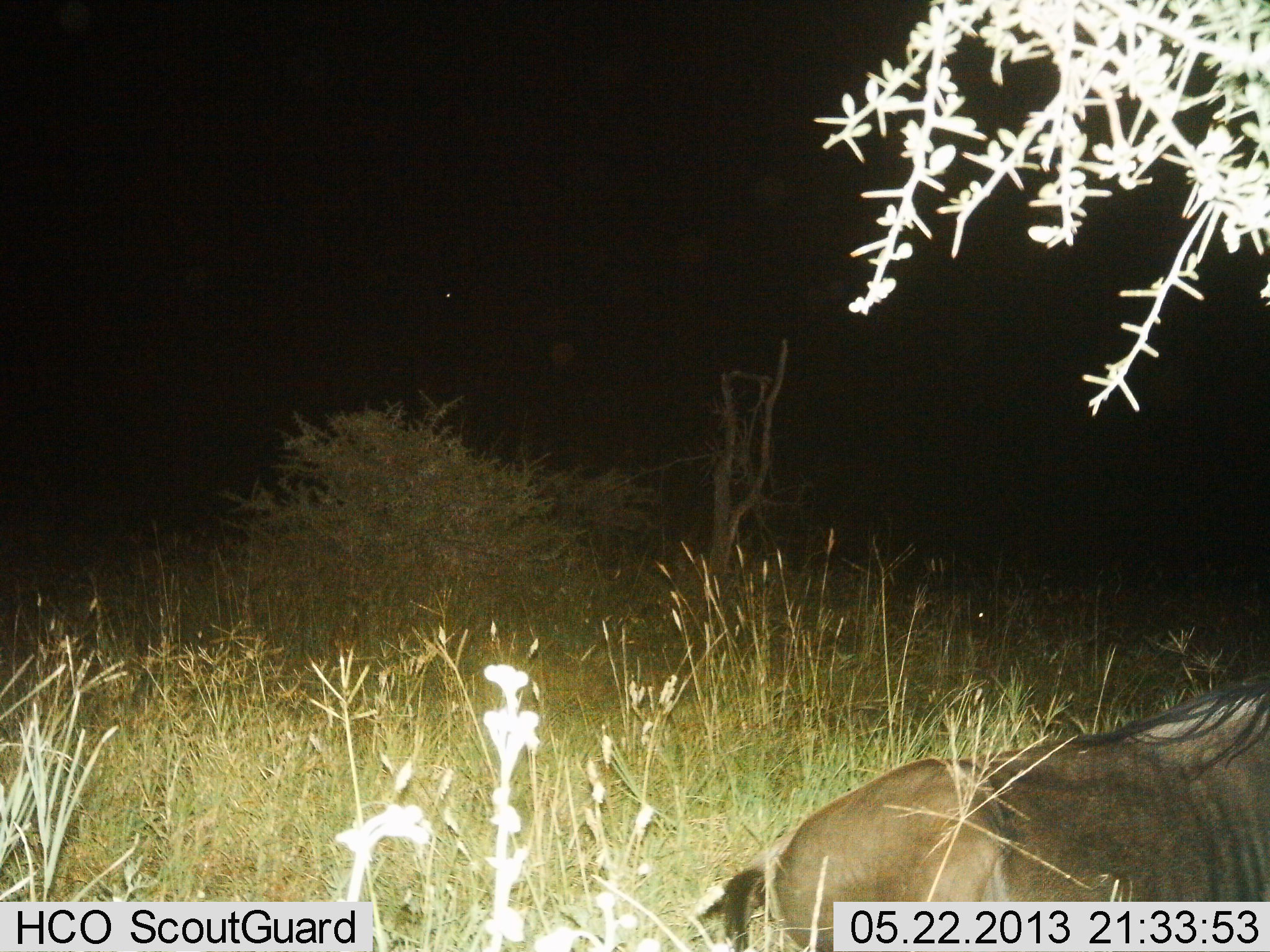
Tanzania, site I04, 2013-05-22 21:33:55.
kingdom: Animalia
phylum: Chordata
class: Mammalia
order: Artiodactyla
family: Bovidae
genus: Connochaetes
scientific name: Connochaetes taurinus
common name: blue wildebeest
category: wildebeest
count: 1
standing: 0%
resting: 100%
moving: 0%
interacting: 0%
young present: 0%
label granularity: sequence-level